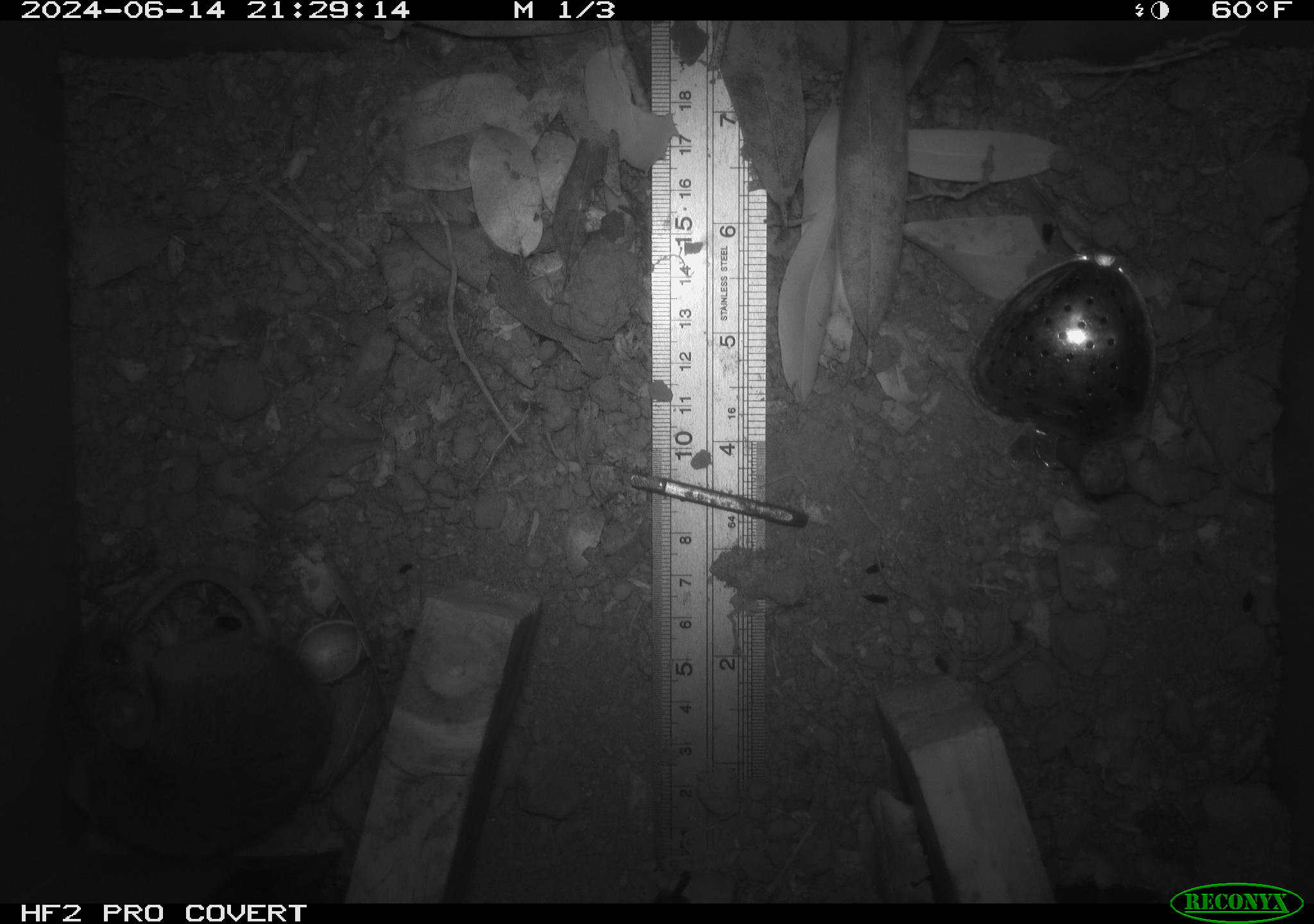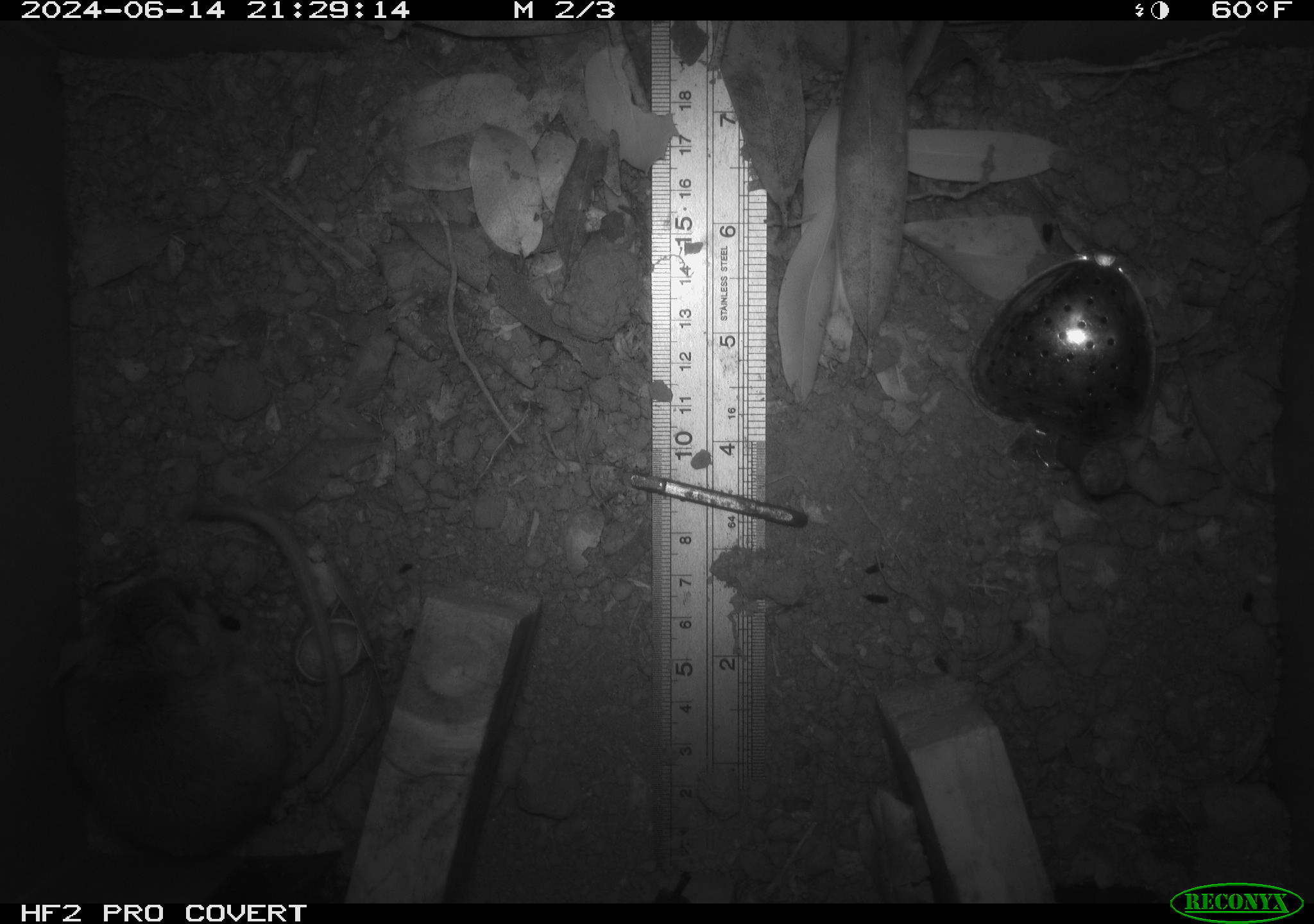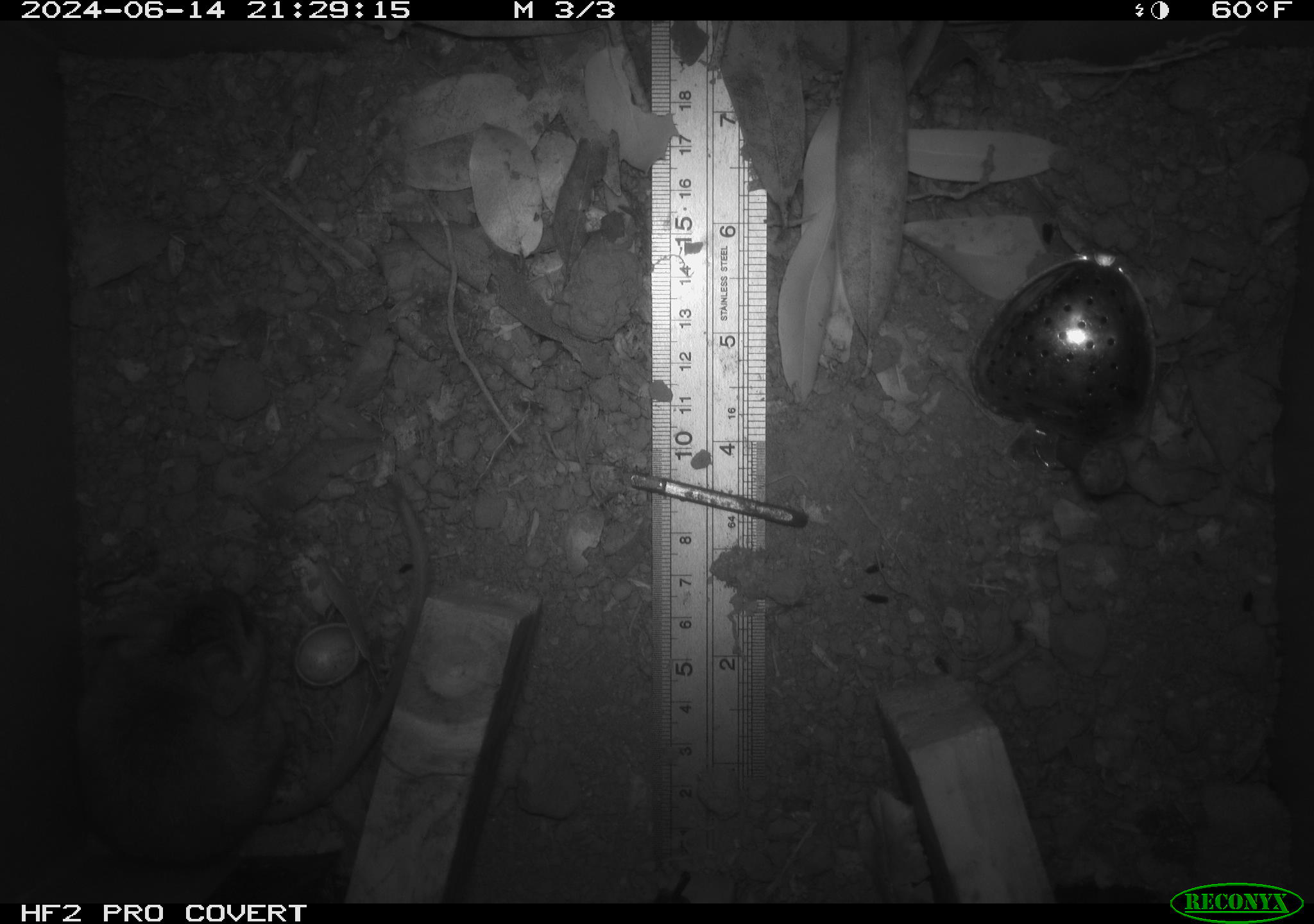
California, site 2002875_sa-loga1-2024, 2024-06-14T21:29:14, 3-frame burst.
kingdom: Animalia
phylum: Chordata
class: Mammalia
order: Rodentia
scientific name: Rodentia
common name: mouse species